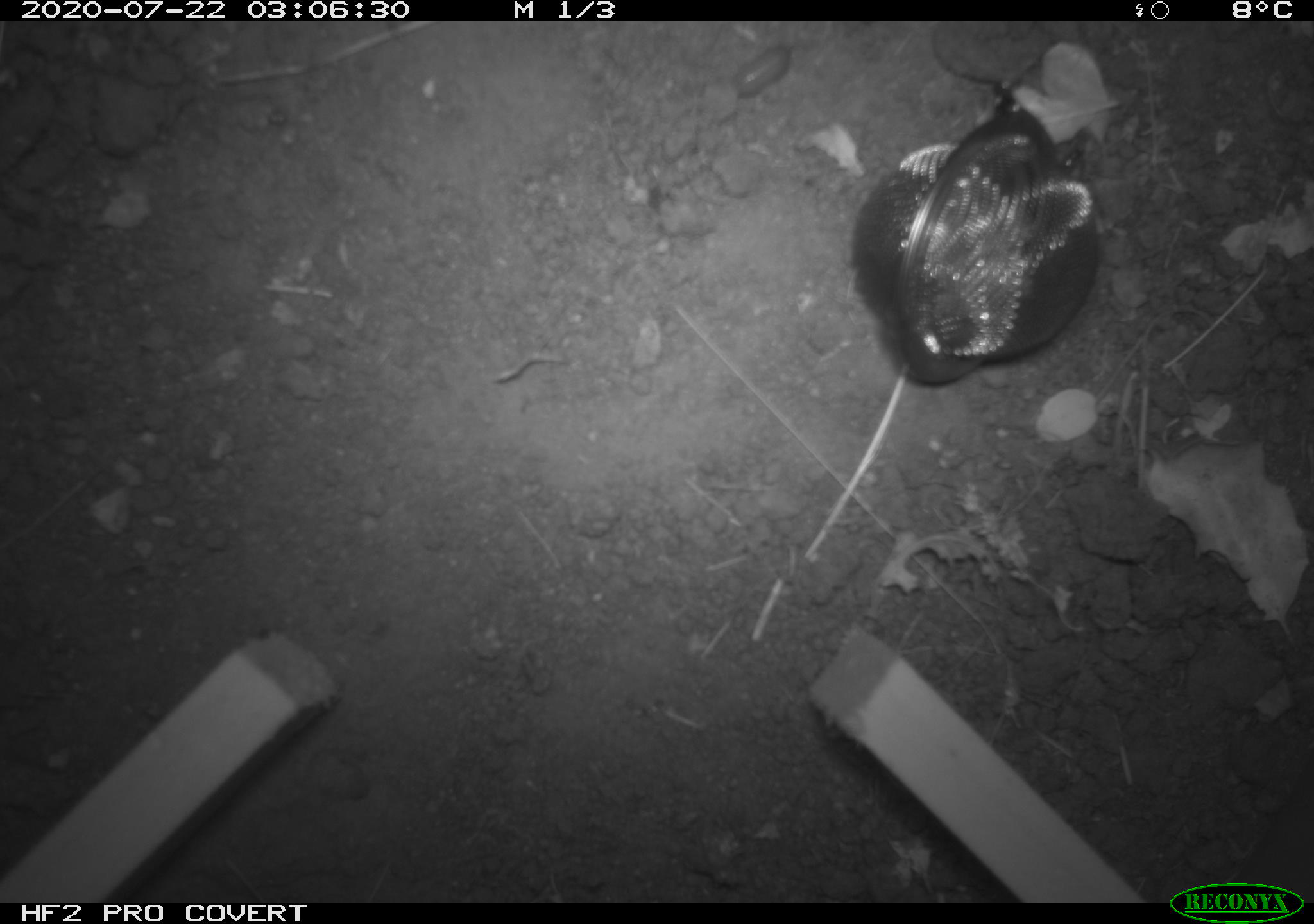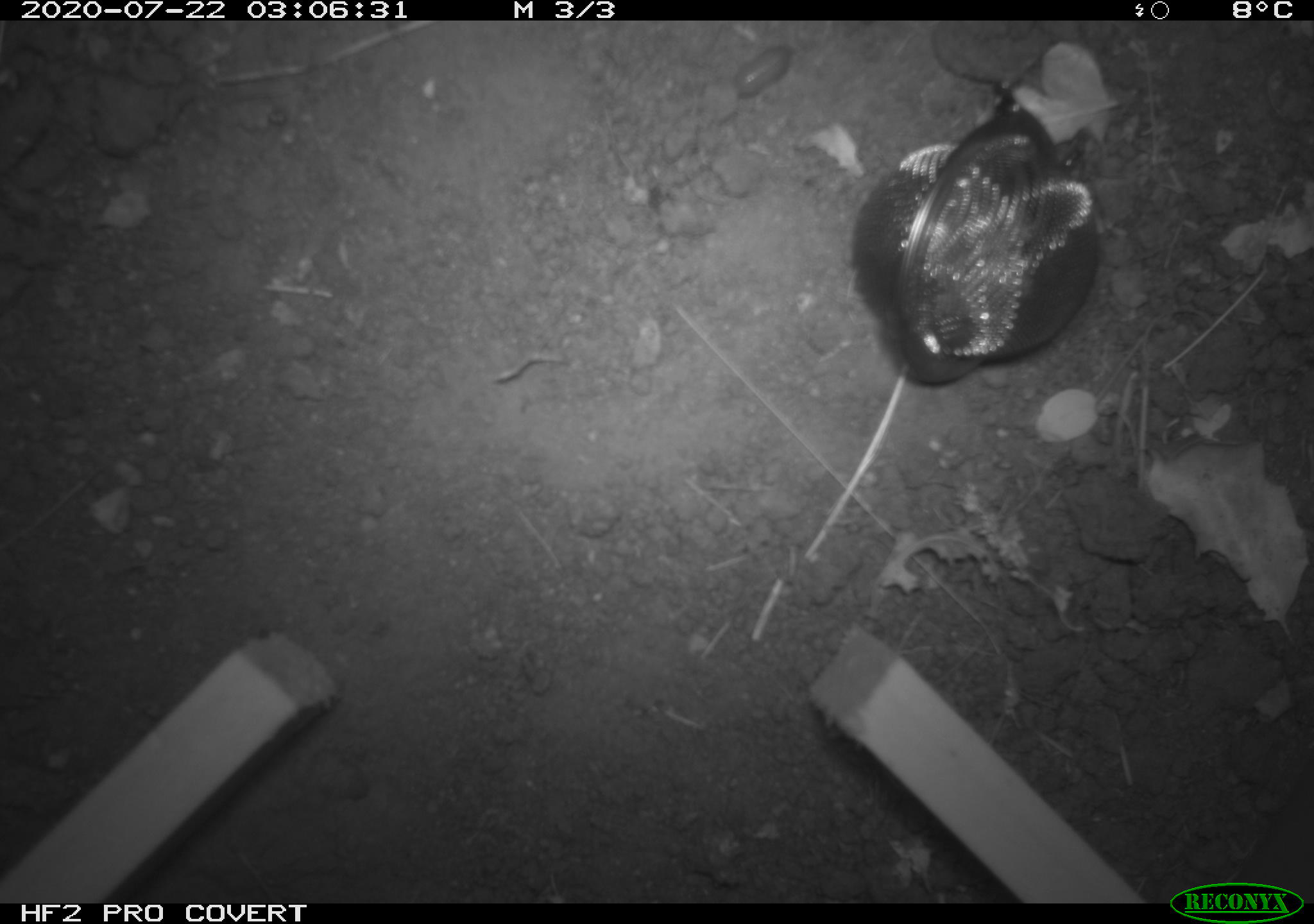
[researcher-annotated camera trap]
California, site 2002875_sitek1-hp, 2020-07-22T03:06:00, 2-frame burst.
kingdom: Animalia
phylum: Arthropoda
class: Insecta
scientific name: Insecta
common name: insect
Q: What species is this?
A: Insect (Insecta).